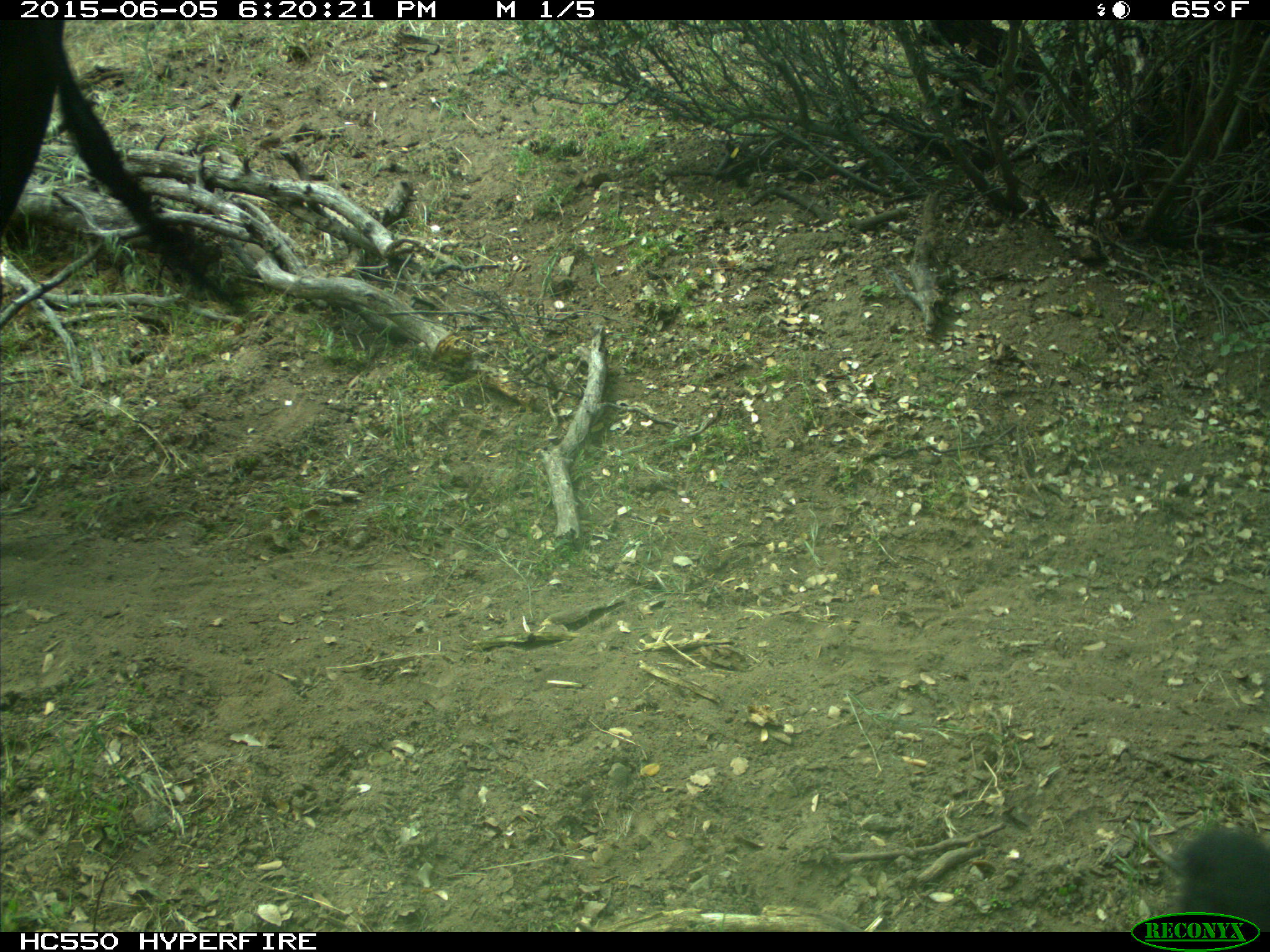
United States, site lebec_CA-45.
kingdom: Animalia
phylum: Chordata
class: Mammalia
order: Artiodactyla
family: Bovidae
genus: Bos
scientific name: Bos taurus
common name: domestic cow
Bos taurus (domestic cow).